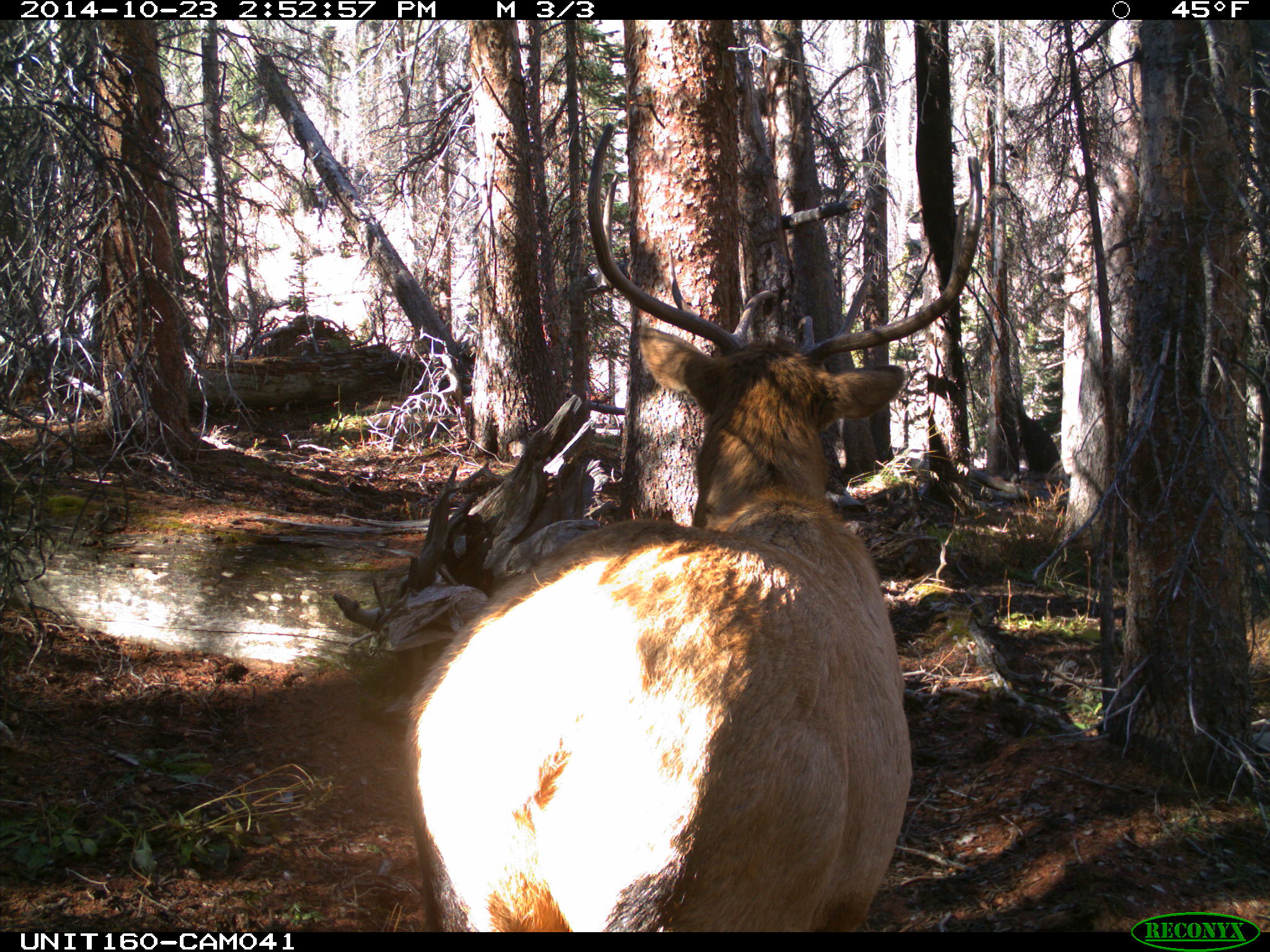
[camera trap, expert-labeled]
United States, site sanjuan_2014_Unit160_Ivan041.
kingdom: Animalia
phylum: Chordata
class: Mammalia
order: Artiodactyla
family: Cervidae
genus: Cervus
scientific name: Cervus elaphus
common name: red deer